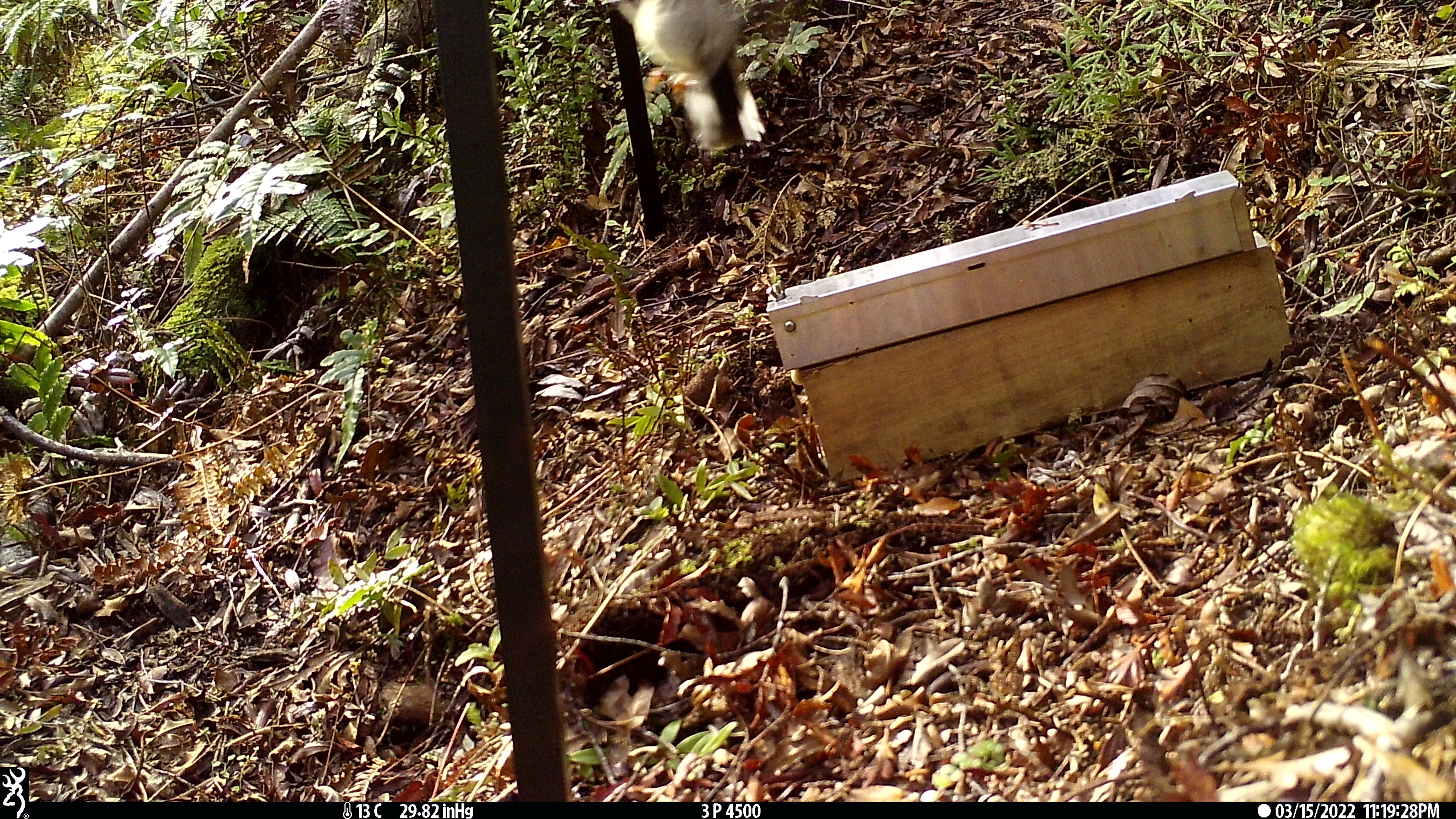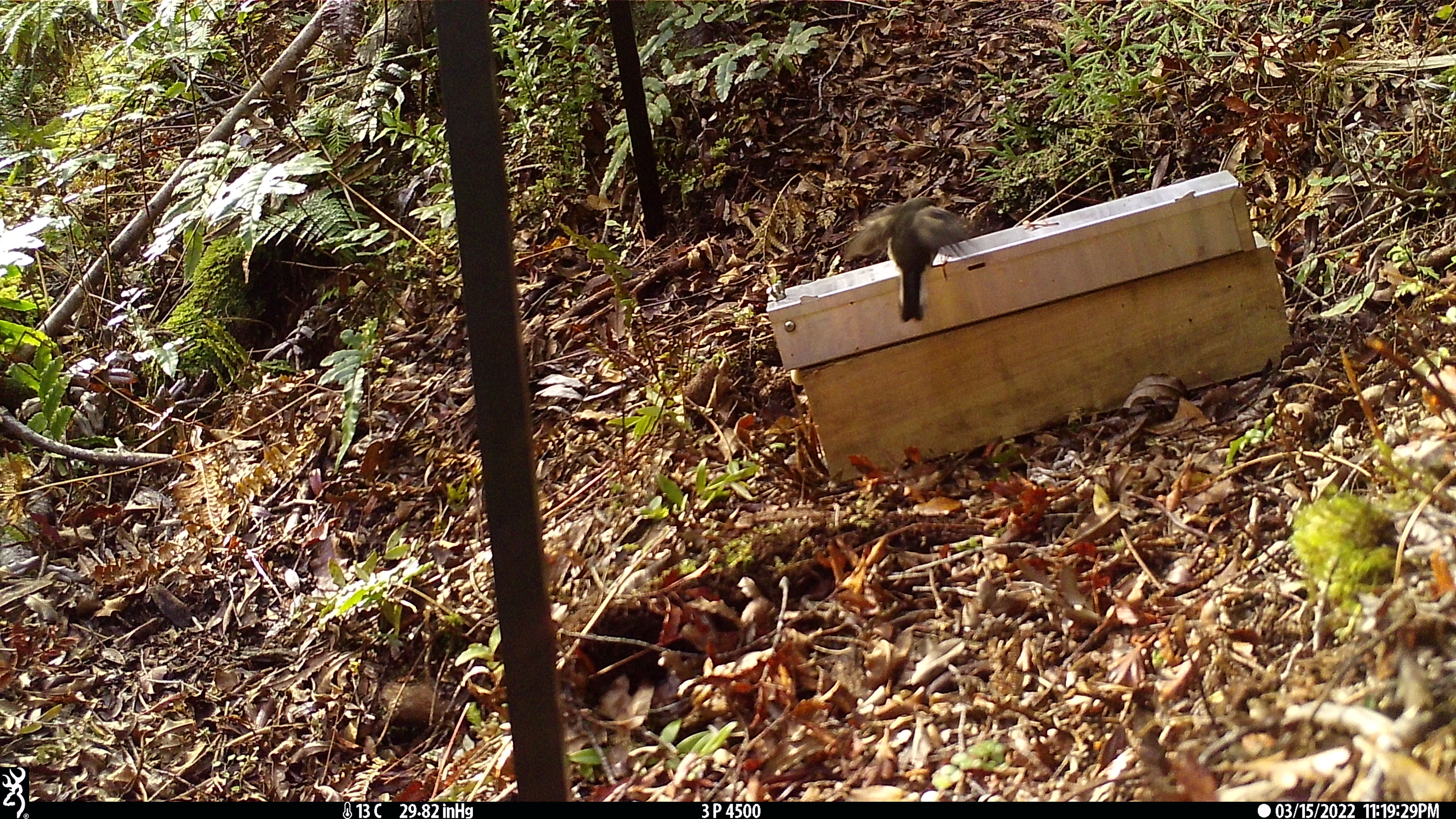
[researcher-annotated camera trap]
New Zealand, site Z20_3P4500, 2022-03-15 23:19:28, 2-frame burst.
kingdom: Animalia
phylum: Chordata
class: Aves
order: Passeriformes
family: Petroicidae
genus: Petroica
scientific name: Petroica macrocephala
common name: tomtit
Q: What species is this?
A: Tomtit (Petroica macrocephala).